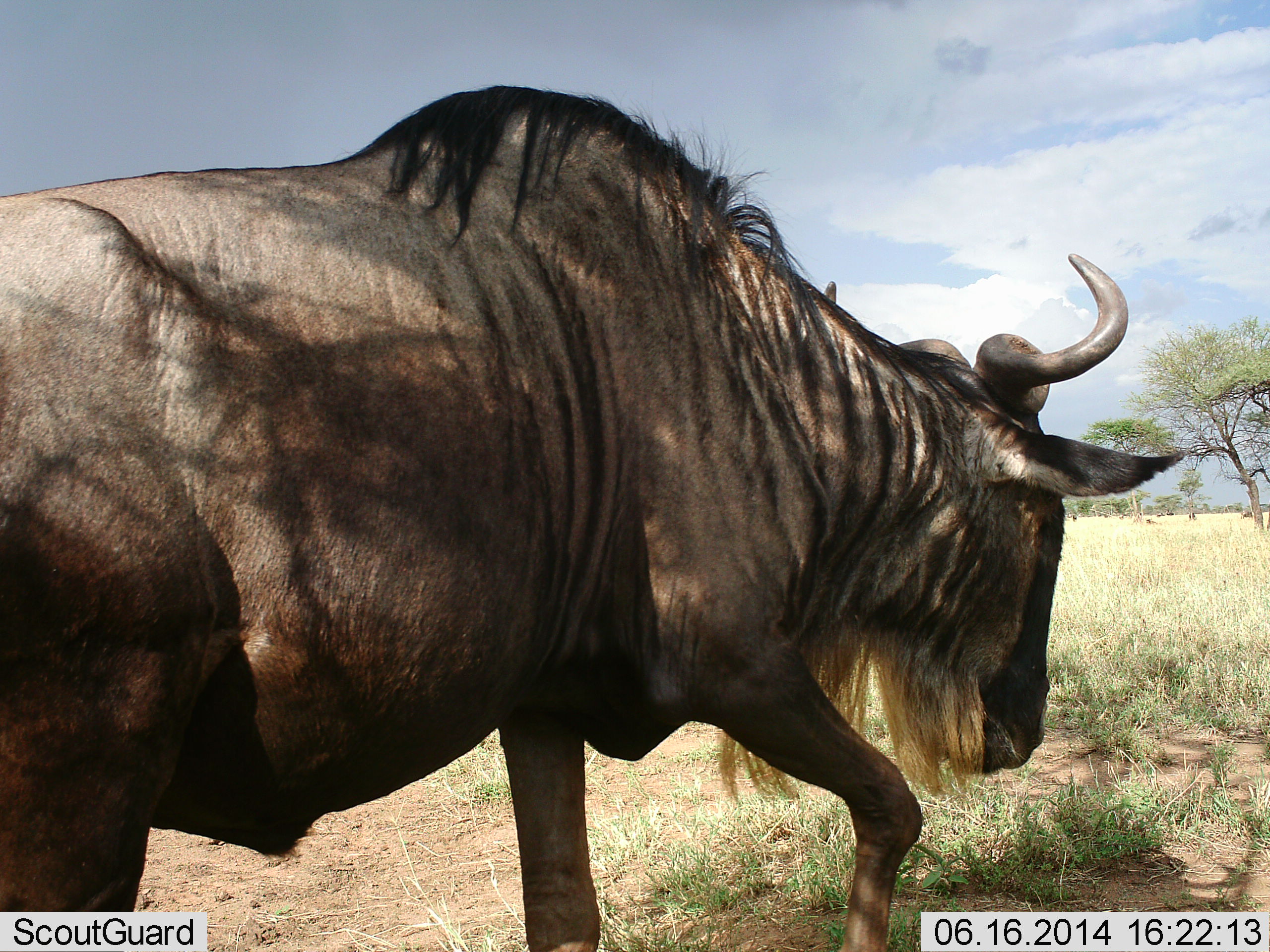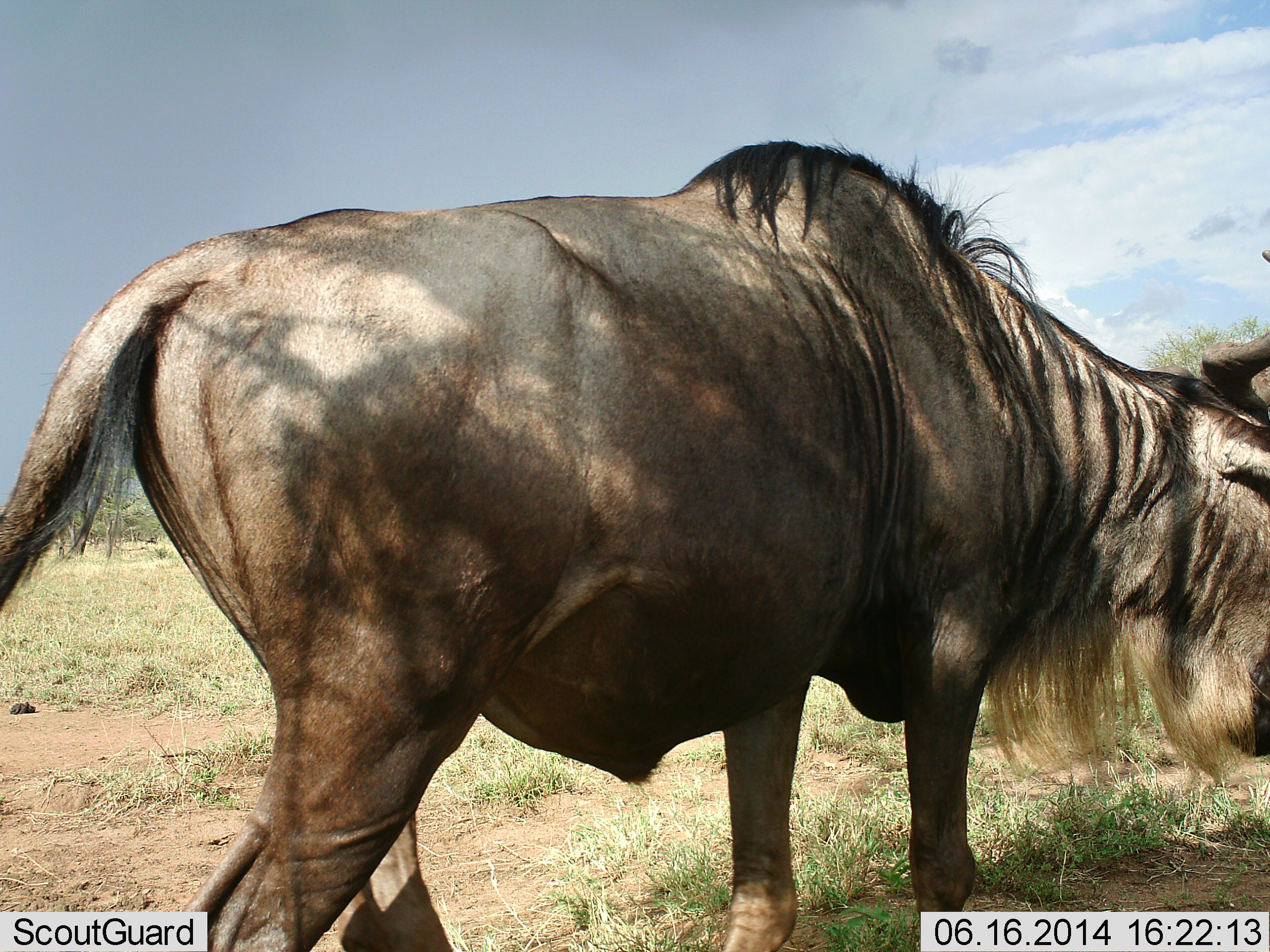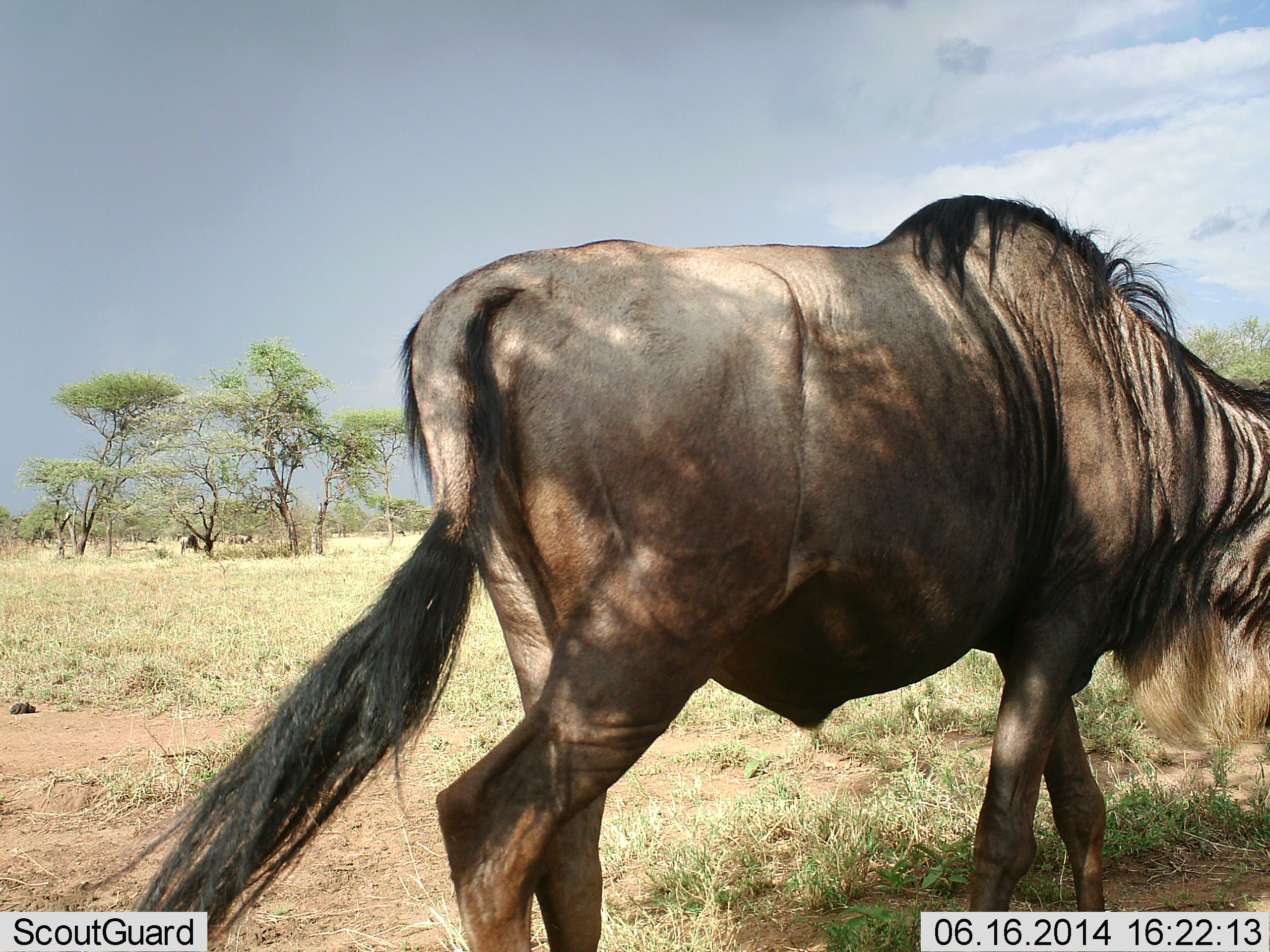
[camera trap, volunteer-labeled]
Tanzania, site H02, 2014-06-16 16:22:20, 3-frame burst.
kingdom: Animalia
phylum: Chordata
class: Mammalia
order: Artiodactyla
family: Bovidae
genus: Connochaetes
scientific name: Connochaetes taurinus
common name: blue wildebeest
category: wildebeest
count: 1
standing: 0%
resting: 0%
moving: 100%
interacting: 0%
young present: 0%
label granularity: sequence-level